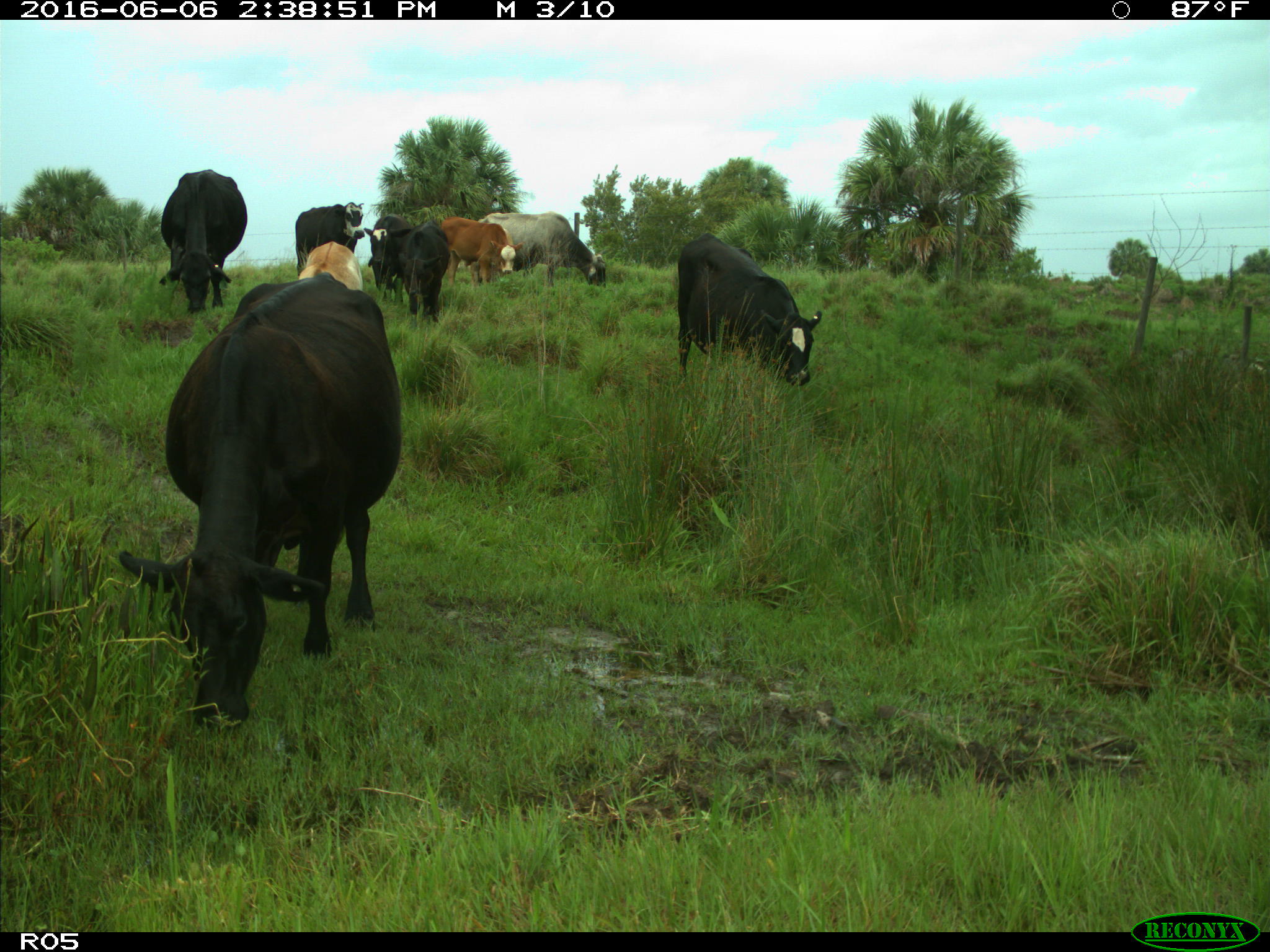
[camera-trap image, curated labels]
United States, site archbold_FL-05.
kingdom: Animalia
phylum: Chordata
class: Mammalia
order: Artiodactyla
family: Bovidae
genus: Bos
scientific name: Bos taurus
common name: domestic cow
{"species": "Bos taurus (domestic cow)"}